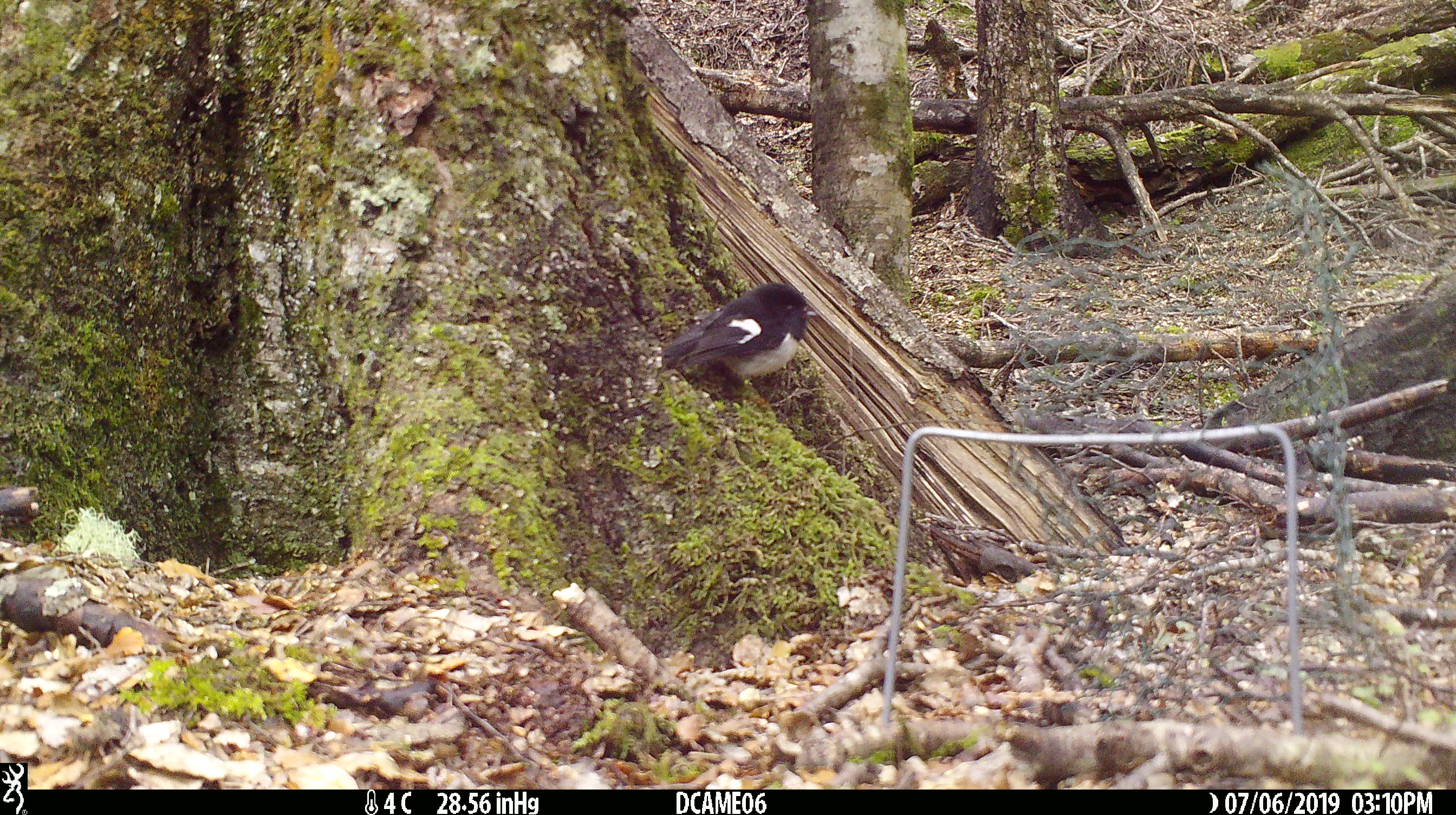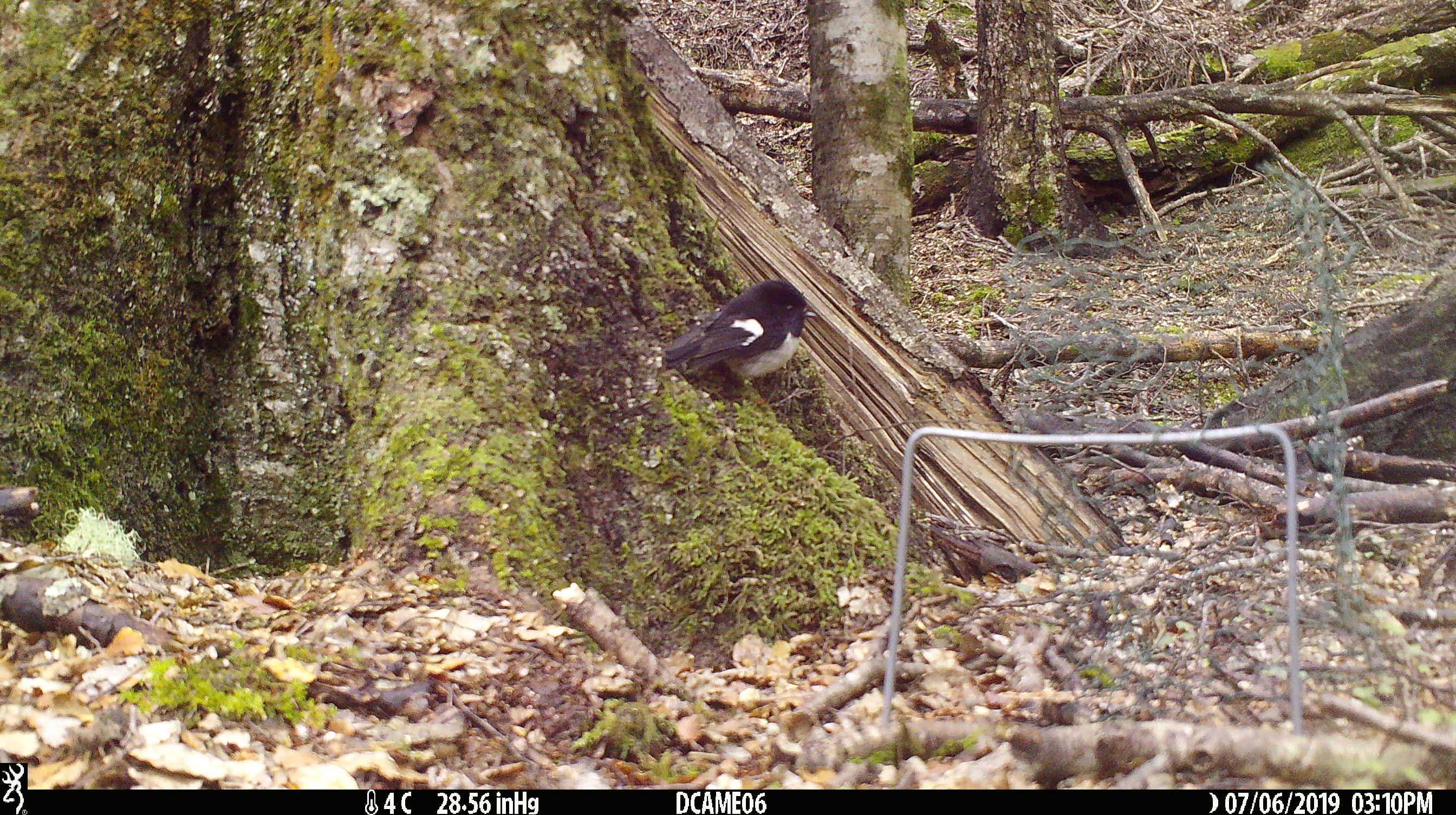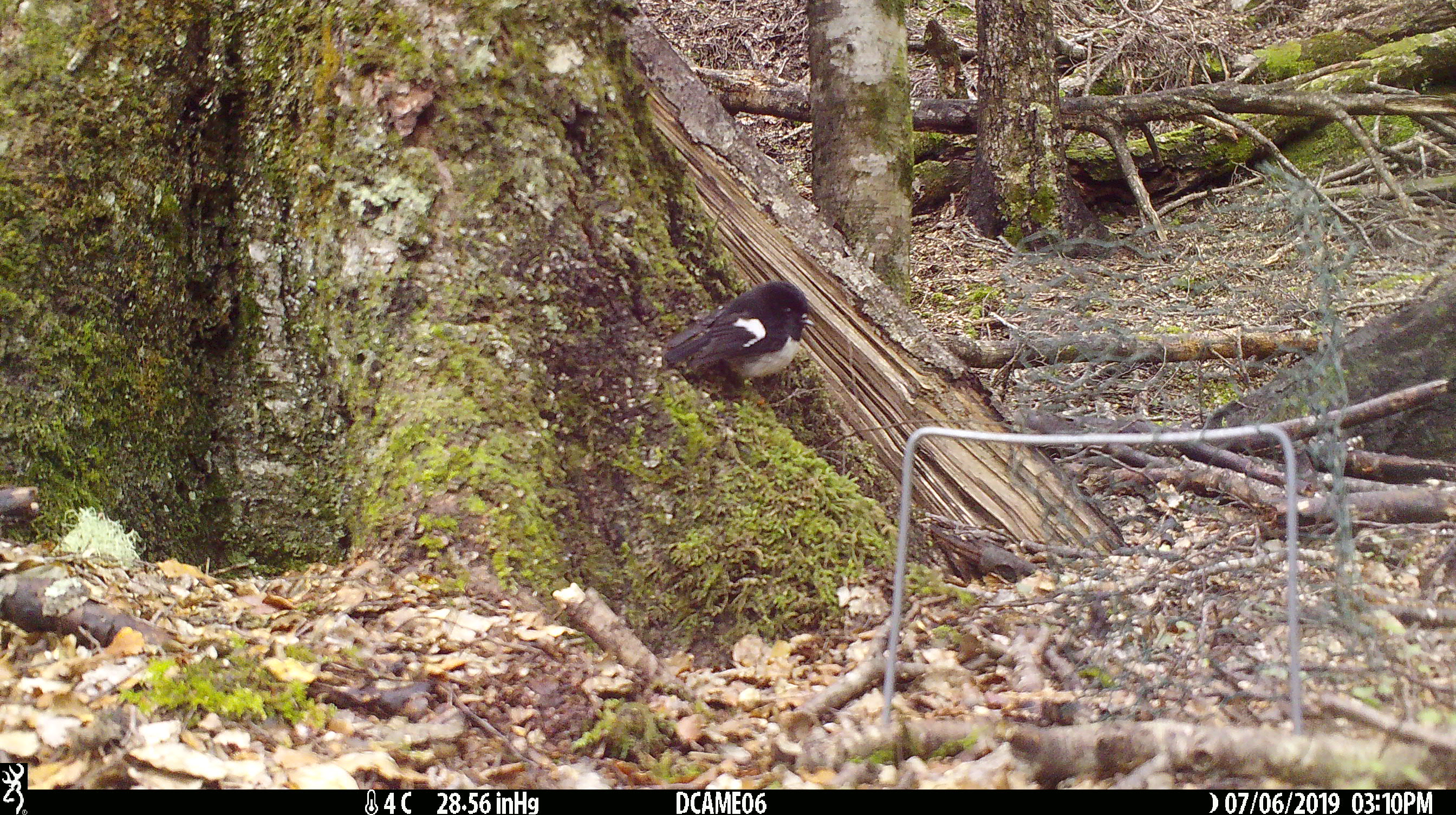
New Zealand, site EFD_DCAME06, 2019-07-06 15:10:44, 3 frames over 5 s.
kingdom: Animalia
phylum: Chordata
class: Aves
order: Passeriformes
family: Petroicidae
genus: Petroica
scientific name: Petroica macrocephala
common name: tomtit